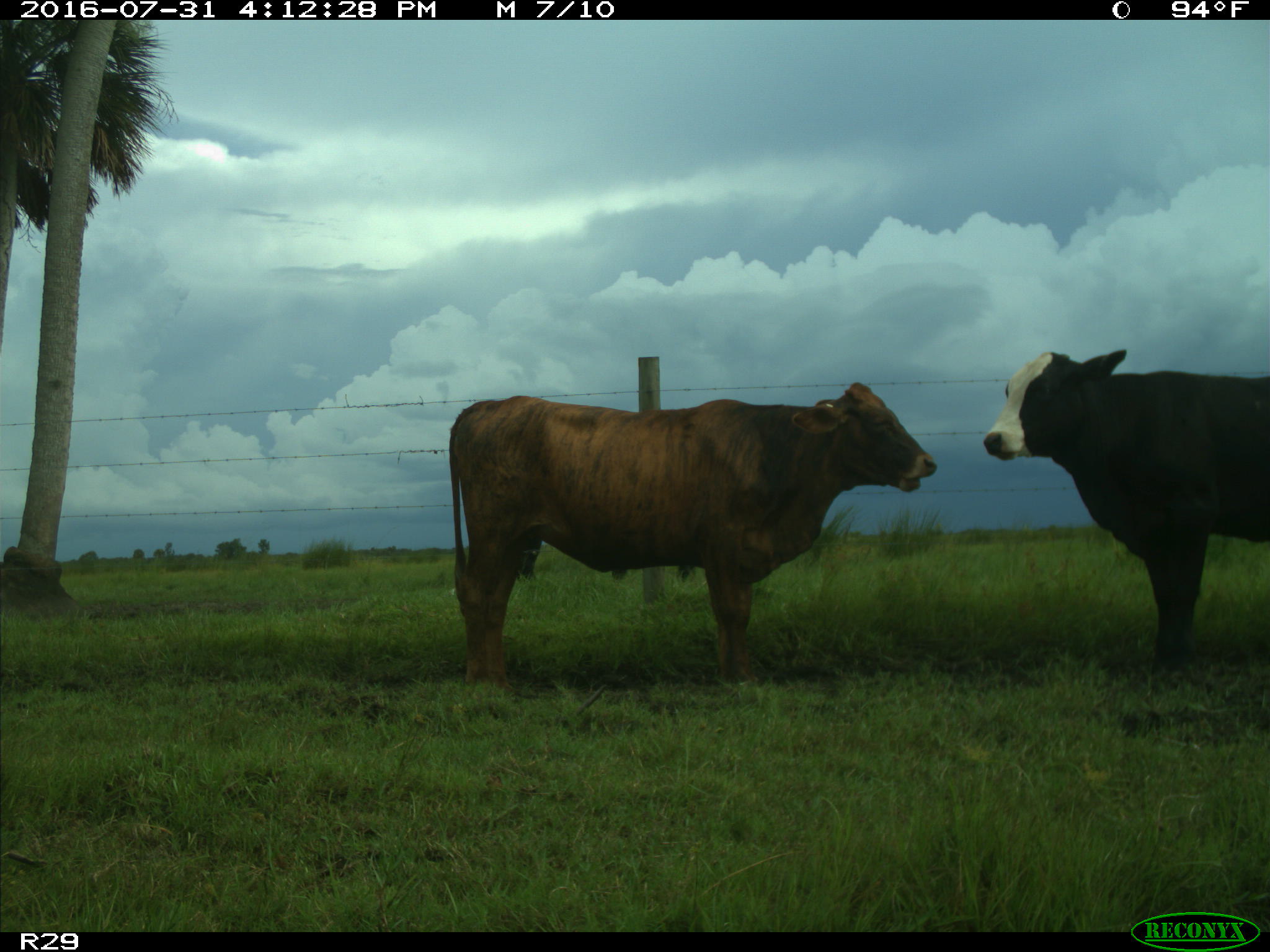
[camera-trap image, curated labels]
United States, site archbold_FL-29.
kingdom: Animalia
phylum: Chordata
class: Mammalia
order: Artiodactyla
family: Bovidae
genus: Bos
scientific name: Bos taurus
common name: domestic cow